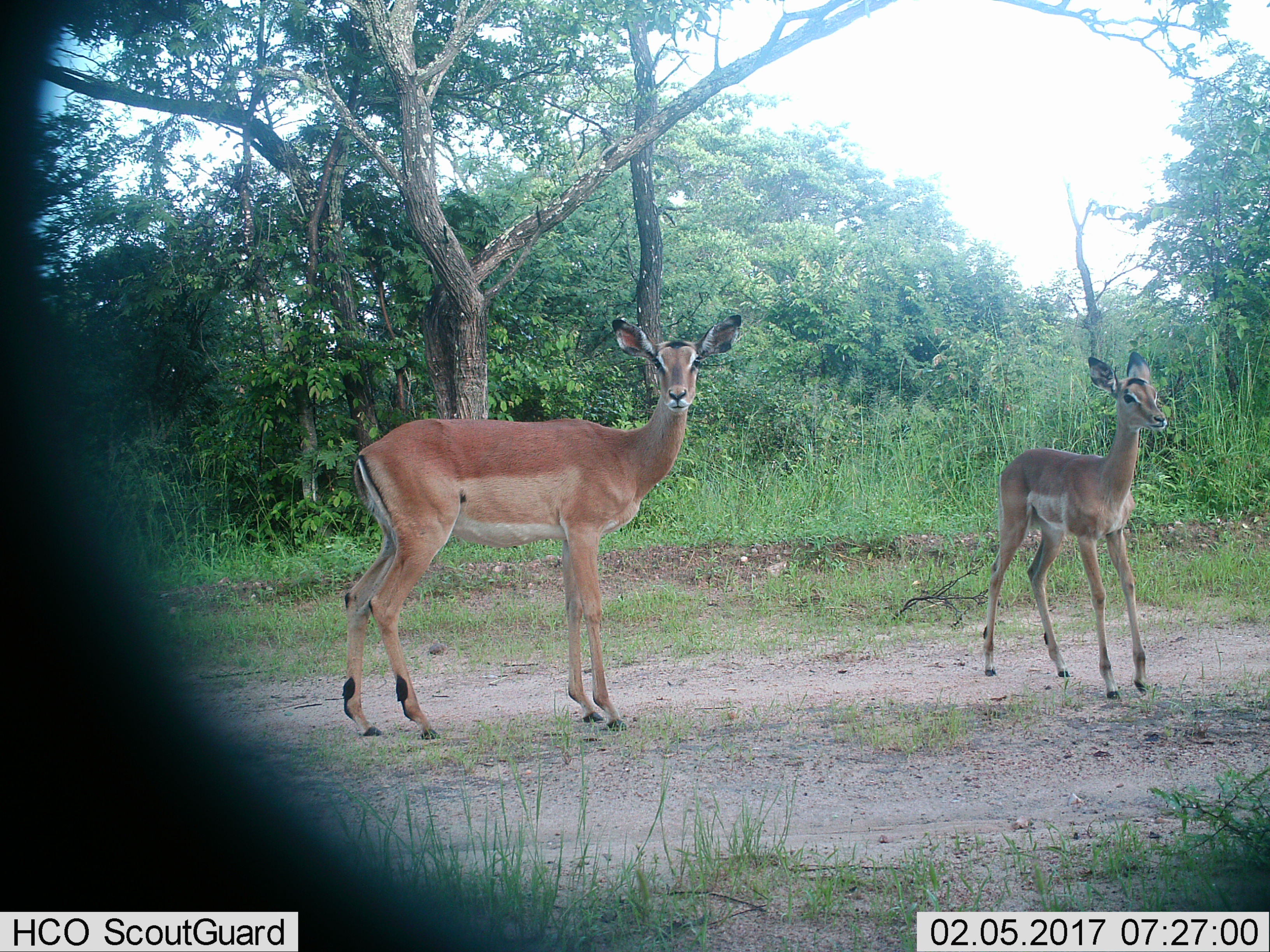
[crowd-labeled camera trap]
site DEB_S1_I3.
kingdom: Animalia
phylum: Chordata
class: Mammalia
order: Artiodactyla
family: Bovidae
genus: Aepyceros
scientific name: Aepyceros melampus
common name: impala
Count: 2.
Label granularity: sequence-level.